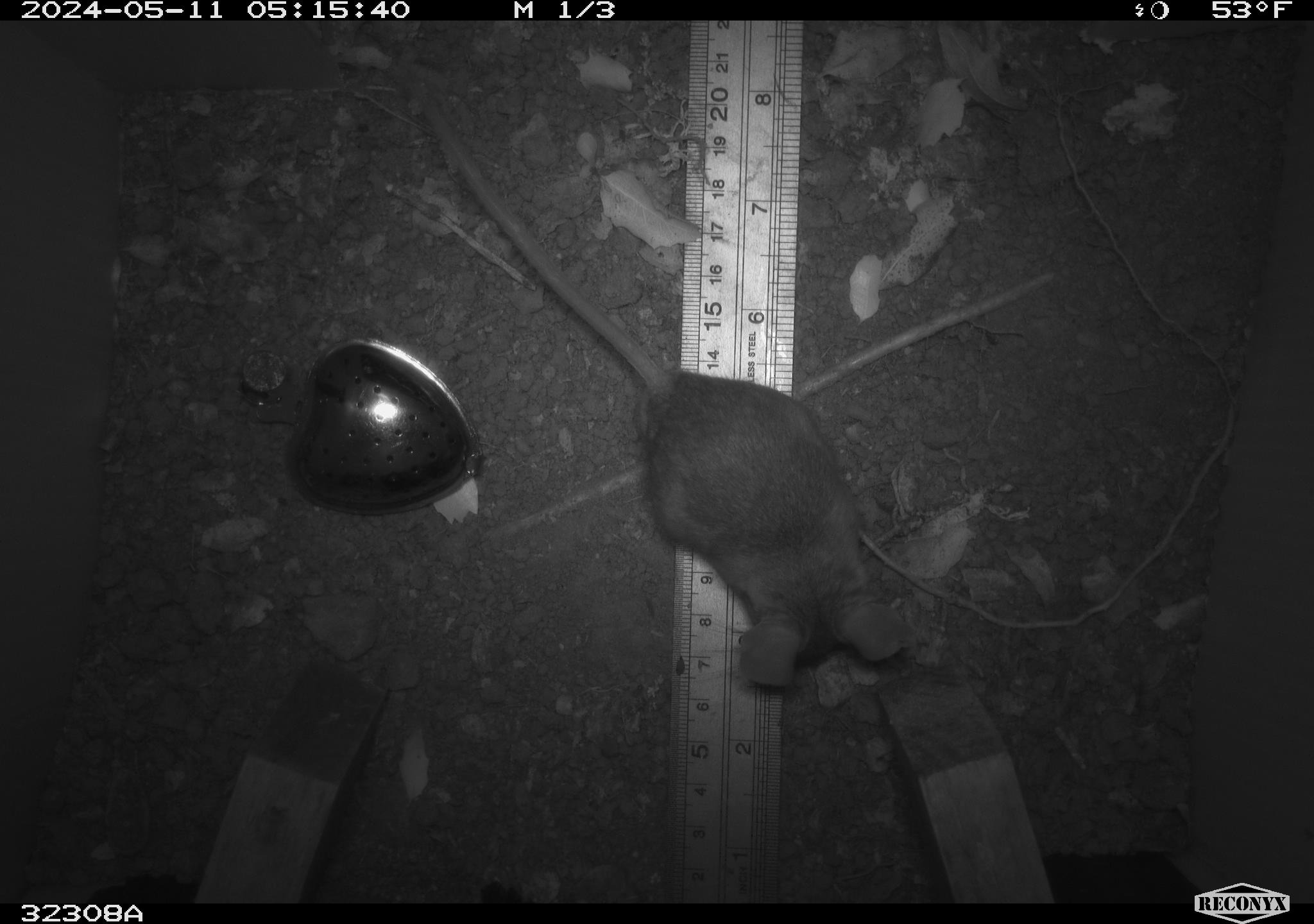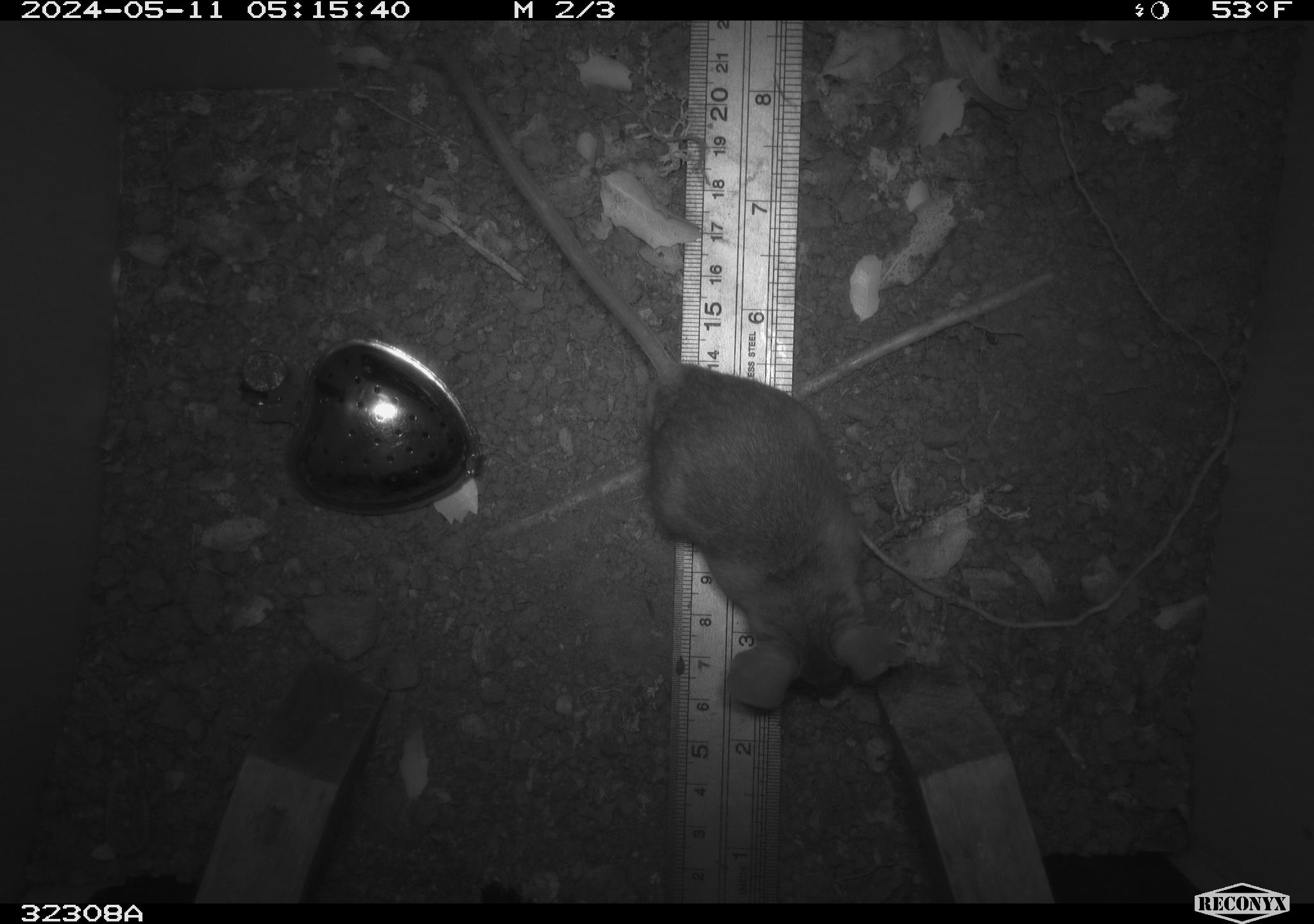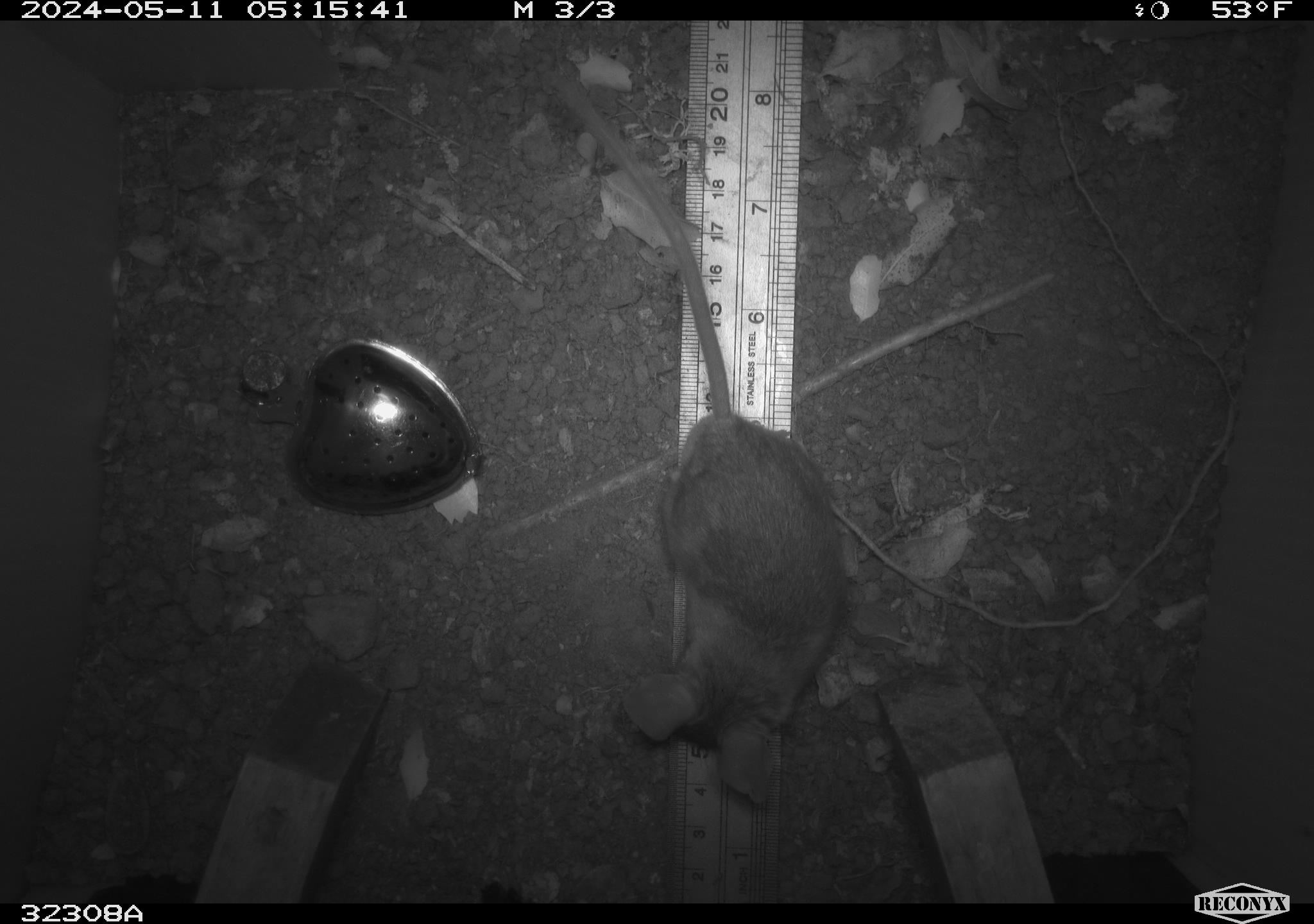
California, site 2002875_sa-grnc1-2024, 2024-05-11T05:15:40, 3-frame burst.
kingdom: Animalia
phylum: Chordata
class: Mammalia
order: Rodentia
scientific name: Rodentia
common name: rodent